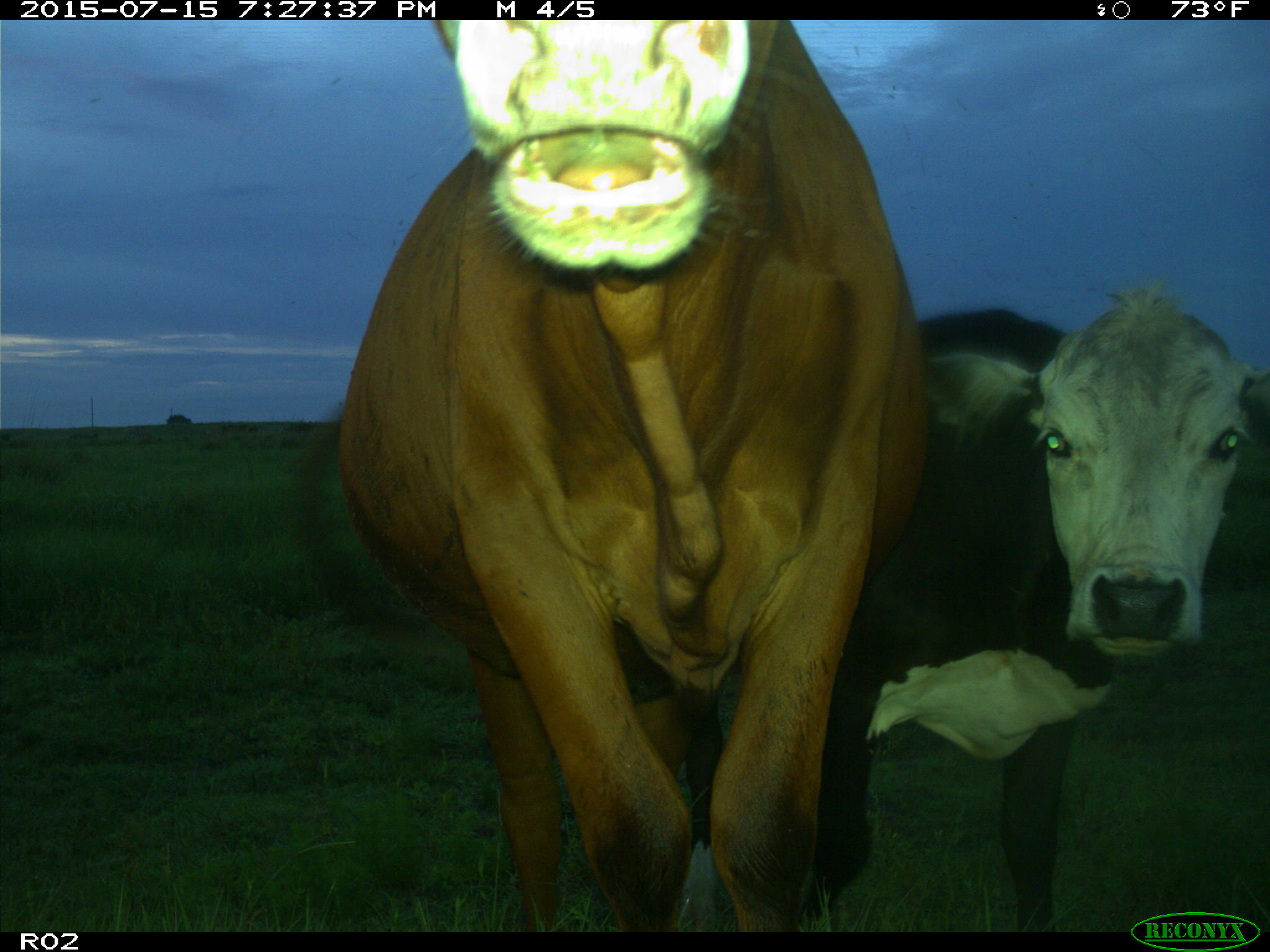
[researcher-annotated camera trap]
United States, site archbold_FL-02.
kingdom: Animalia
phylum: Chordata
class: Mammalia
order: Artiodactyla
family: Bovidae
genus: Bos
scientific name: Bos taurus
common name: domestic cow